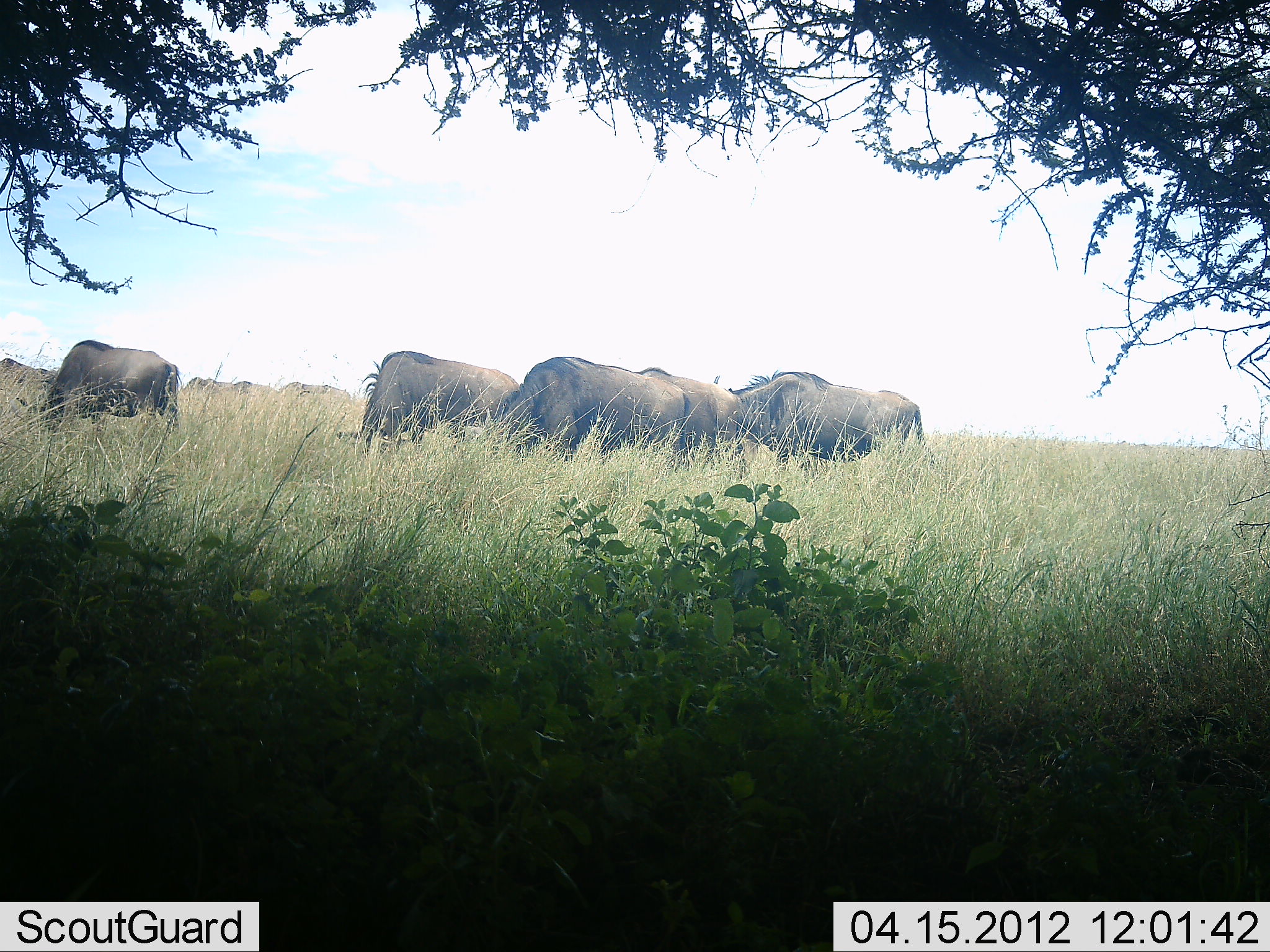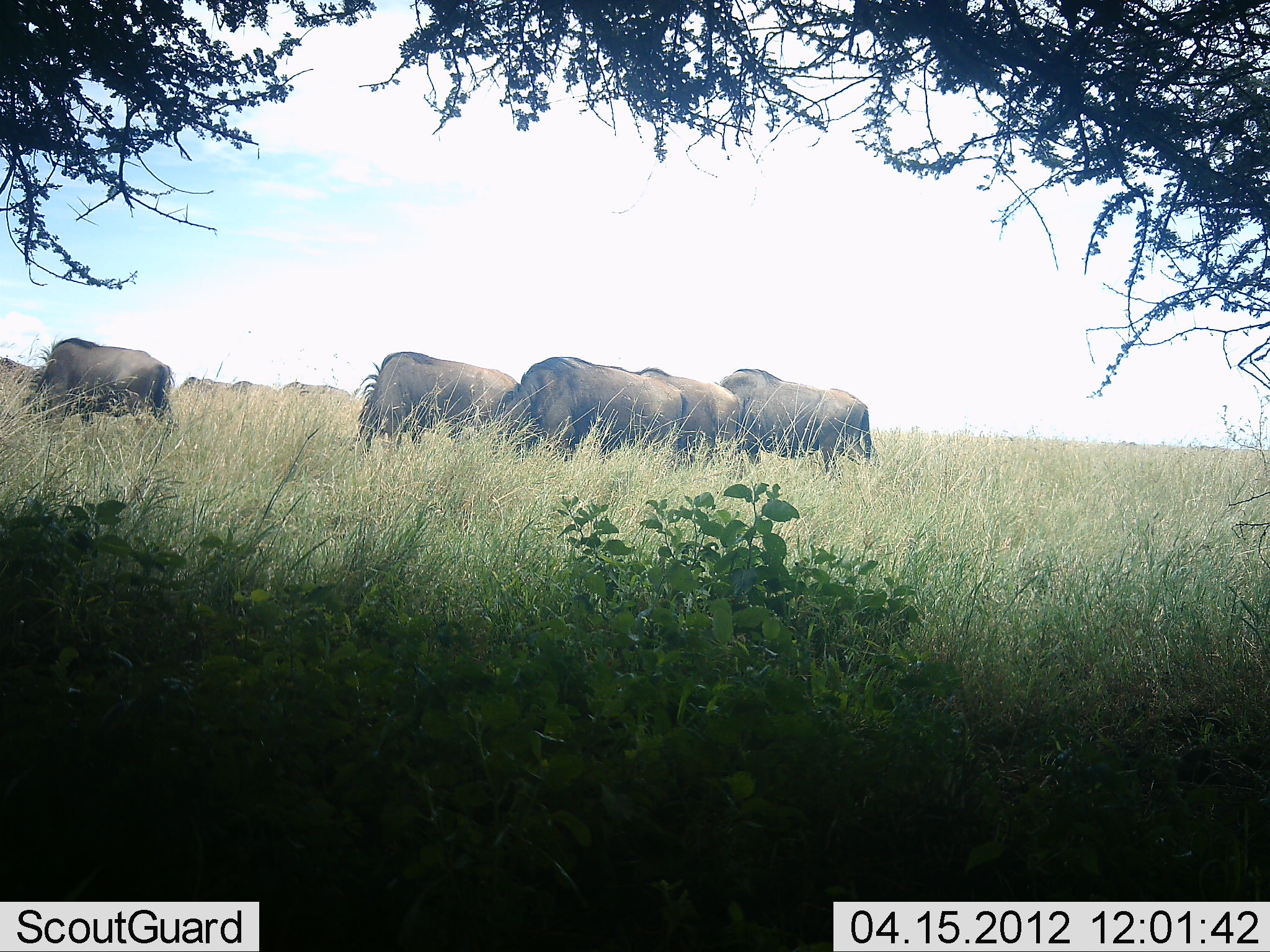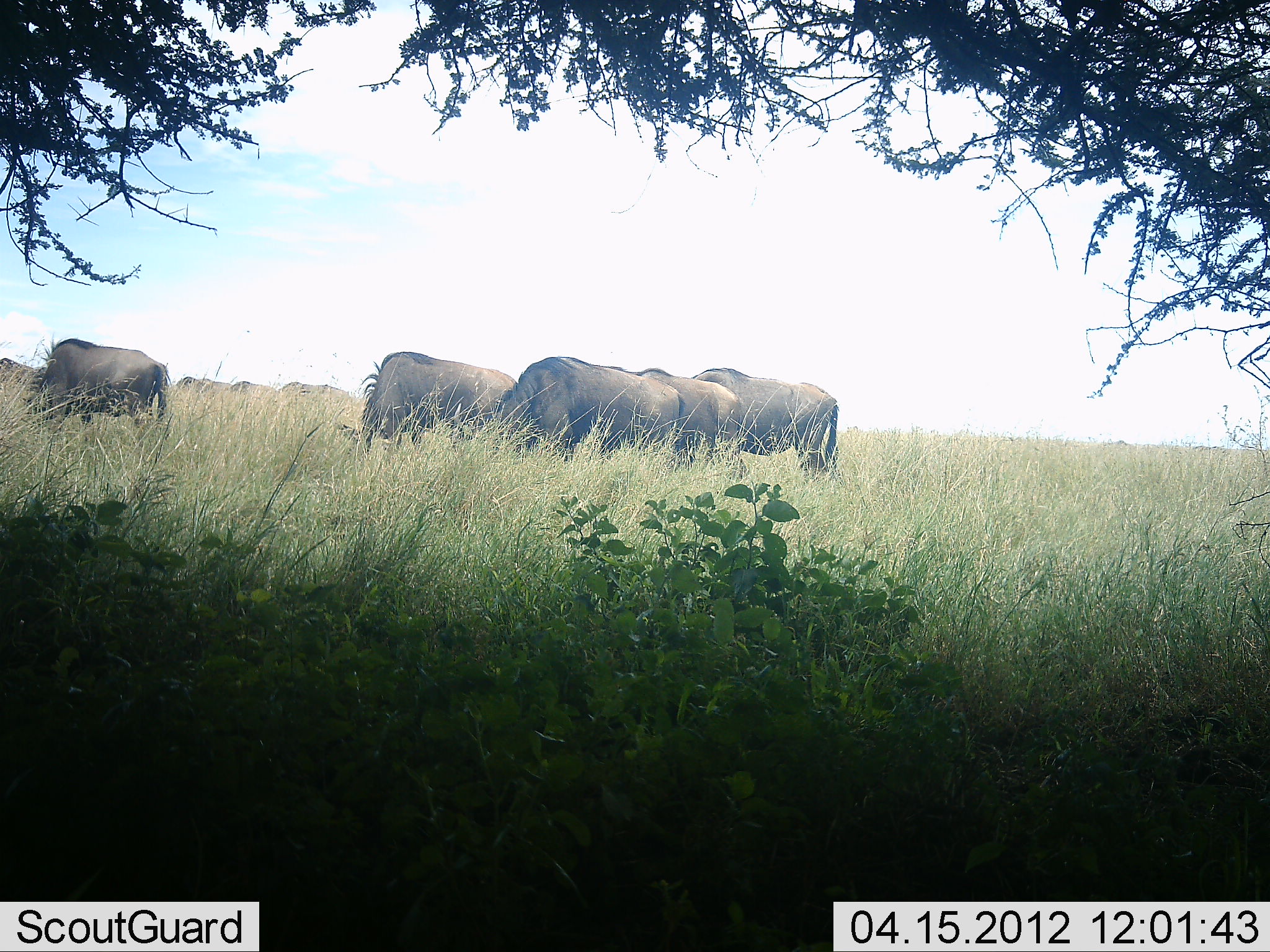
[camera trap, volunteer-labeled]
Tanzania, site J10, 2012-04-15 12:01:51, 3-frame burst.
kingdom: Animalia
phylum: Chordata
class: Mammalia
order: Artiodactyla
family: Bovidae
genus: Connochaetes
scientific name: Connochaetes taurinus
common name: blue wildebeest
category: wildebeest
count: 9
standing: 39%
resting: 0%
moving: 35%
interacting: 0%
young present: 0%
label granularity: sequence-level